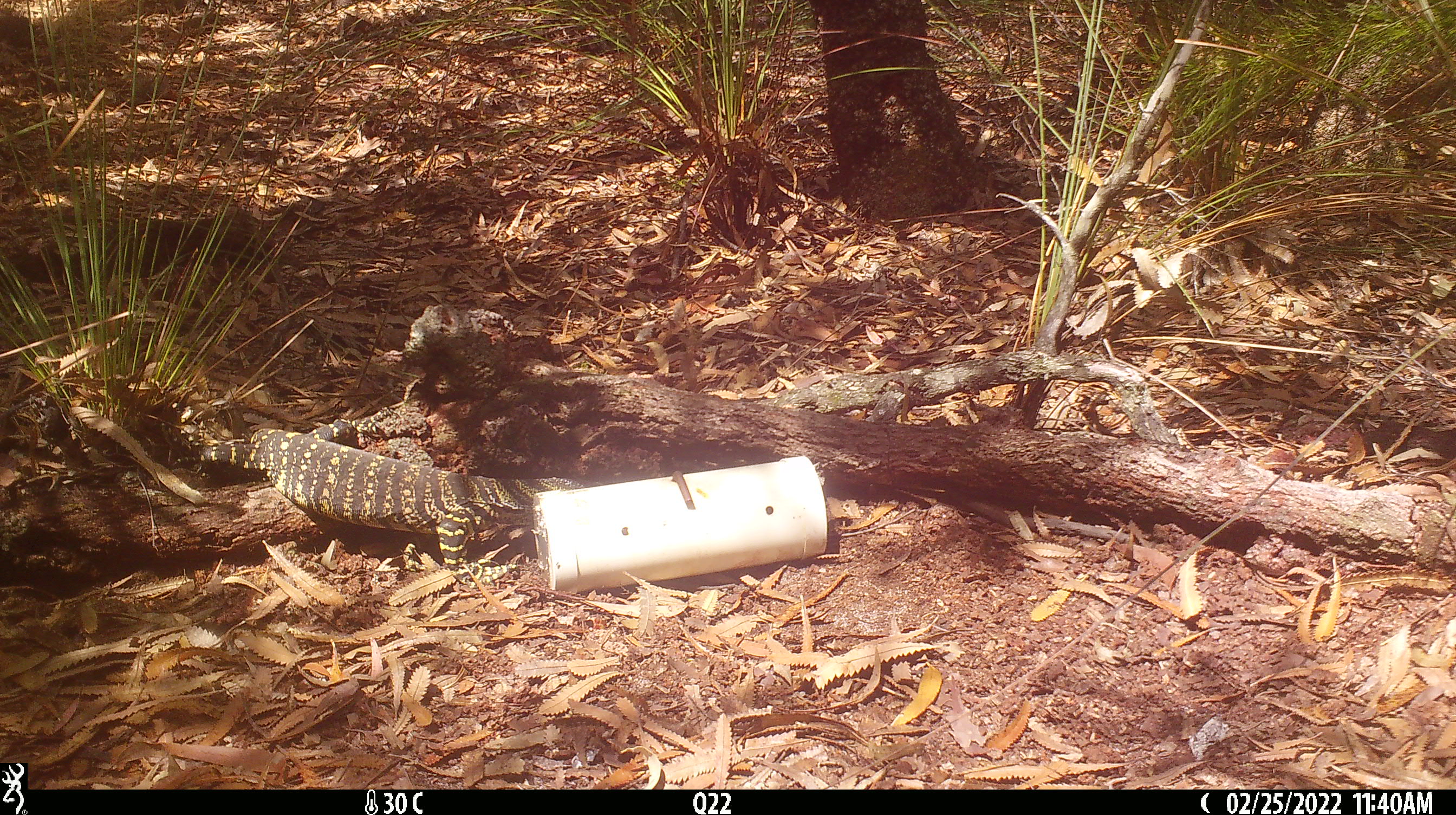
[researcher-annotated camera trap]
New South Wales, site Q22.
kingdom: Animalia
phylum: Chordata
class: Reptilia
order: Squamata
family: Varanidae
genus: Varanus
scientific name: Varanus varius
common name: lace monitor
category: goanna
Goanna (lace monitor) (Varanus varius).